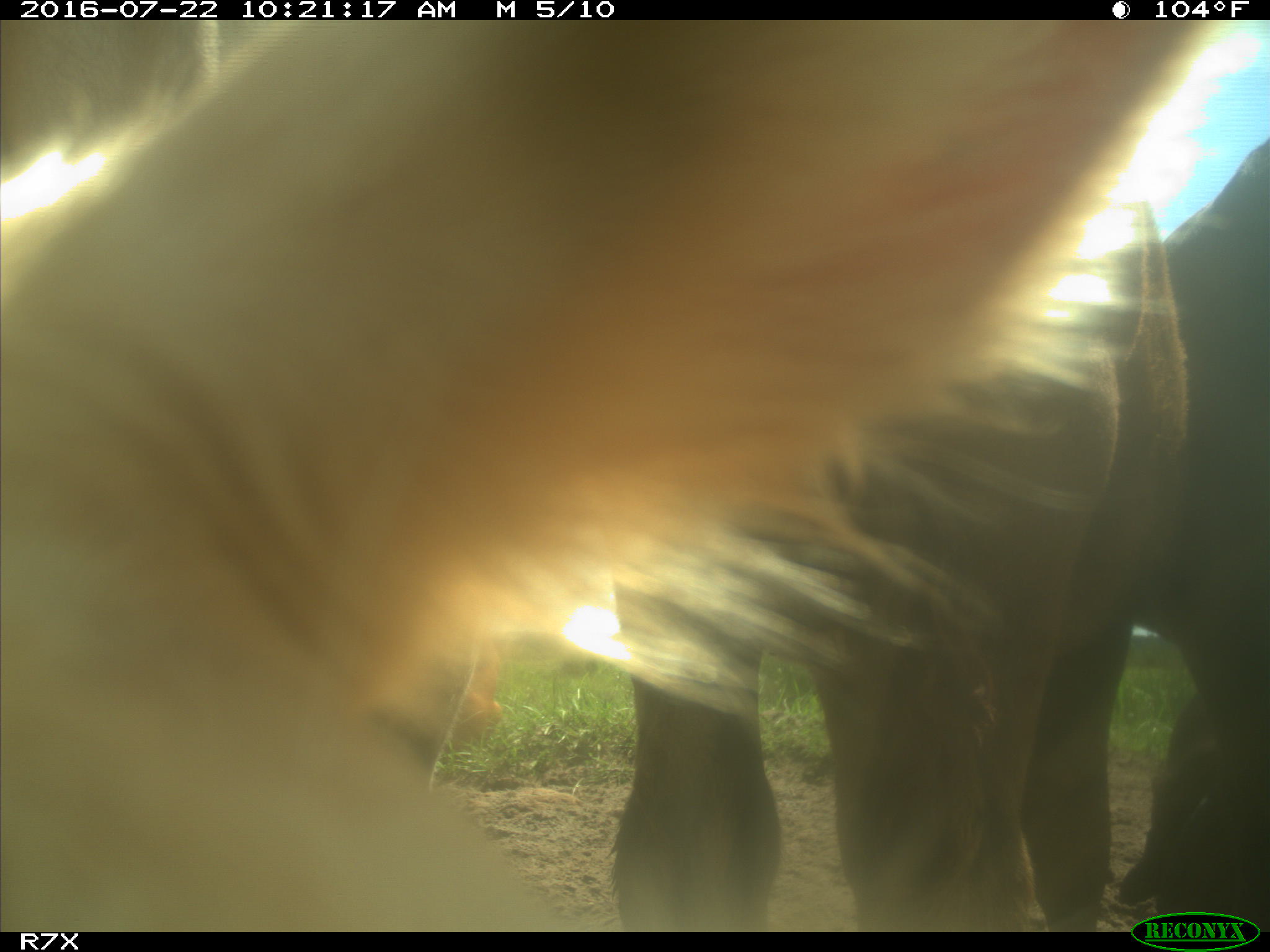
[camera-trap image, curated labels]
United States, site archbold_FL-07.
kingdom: Animalia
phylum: Chordata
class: Mammalia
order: Artiodactyla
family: Bovidae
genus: Bos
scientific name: Bos taurus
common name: domestic cow